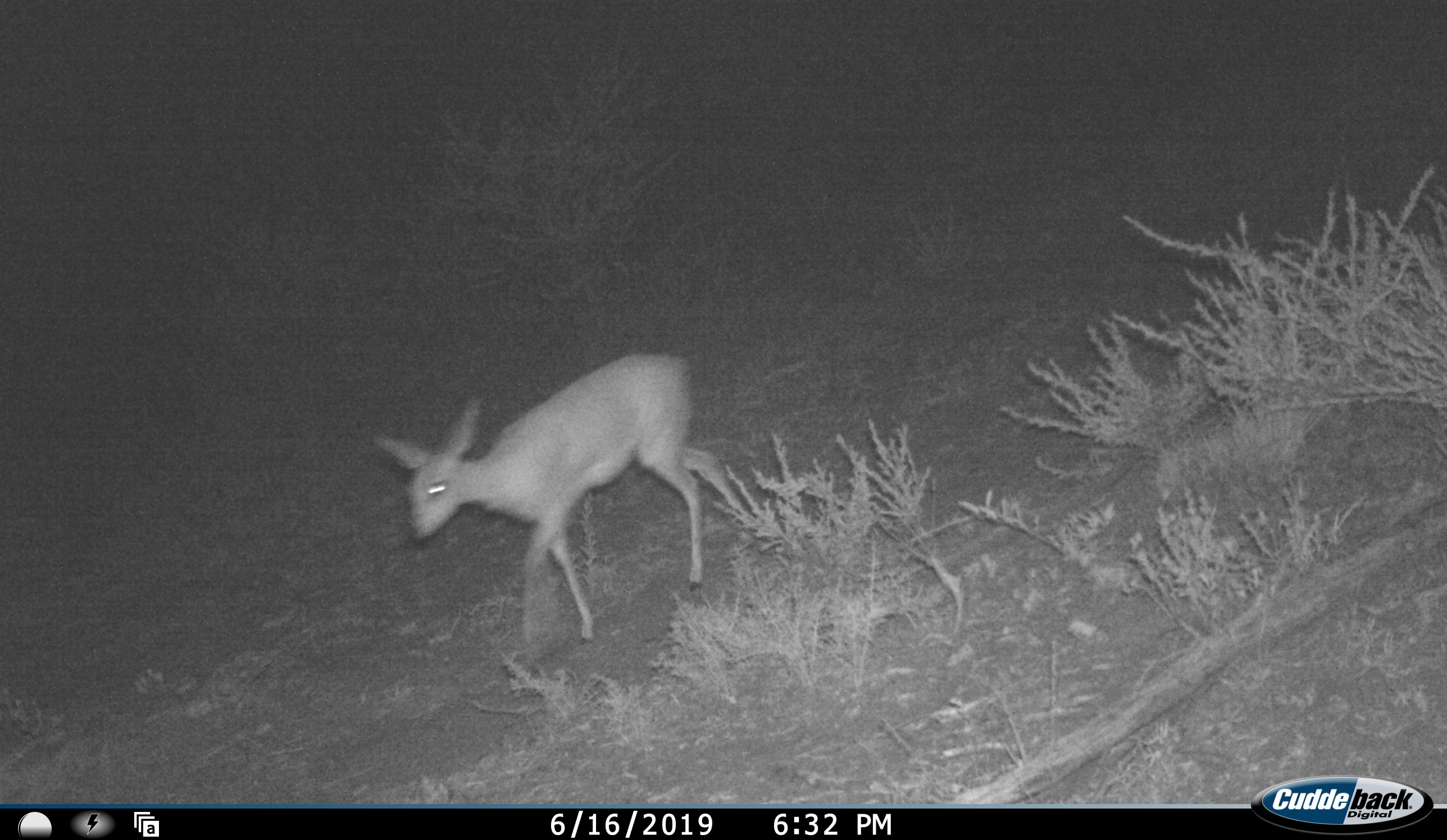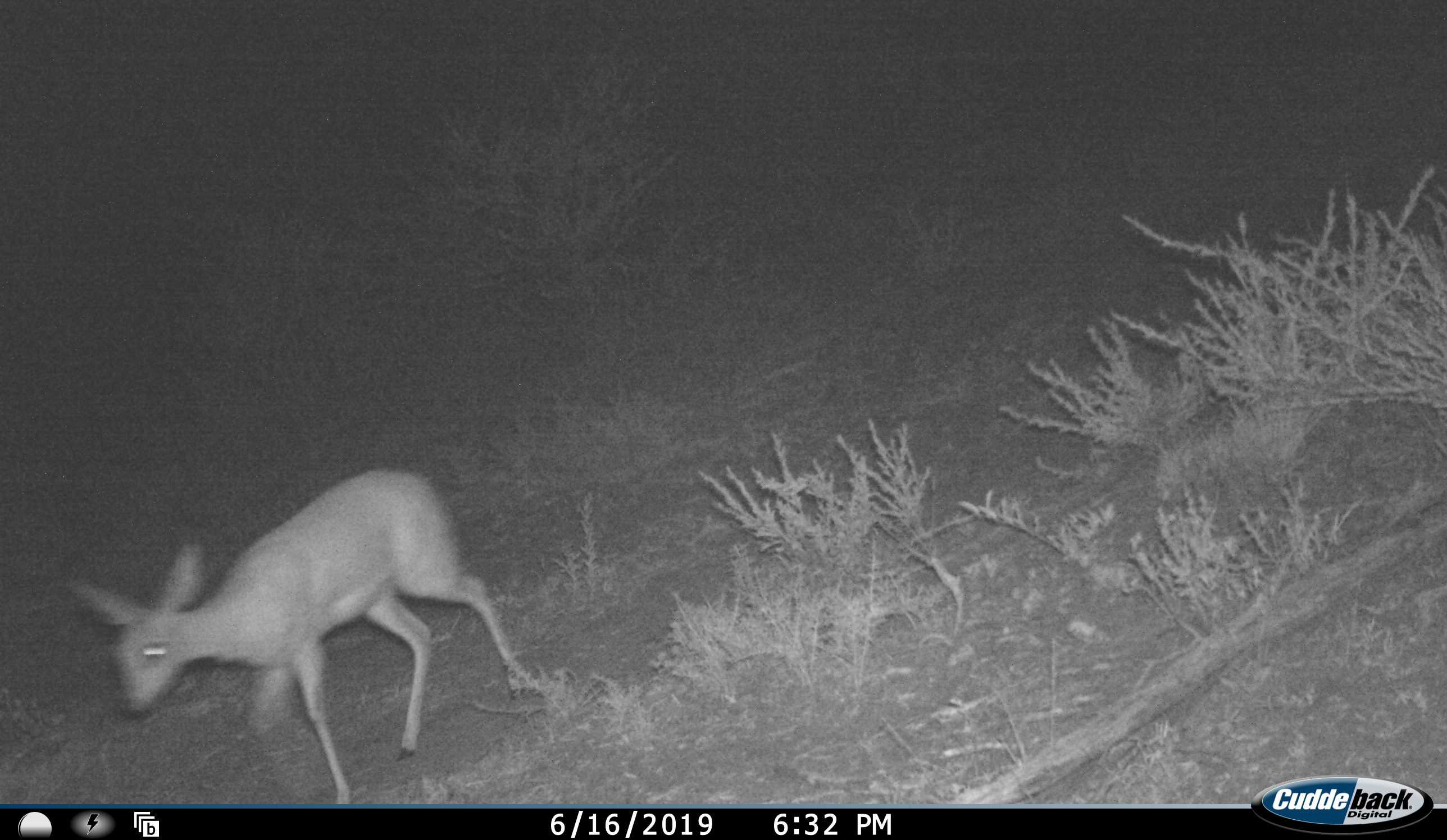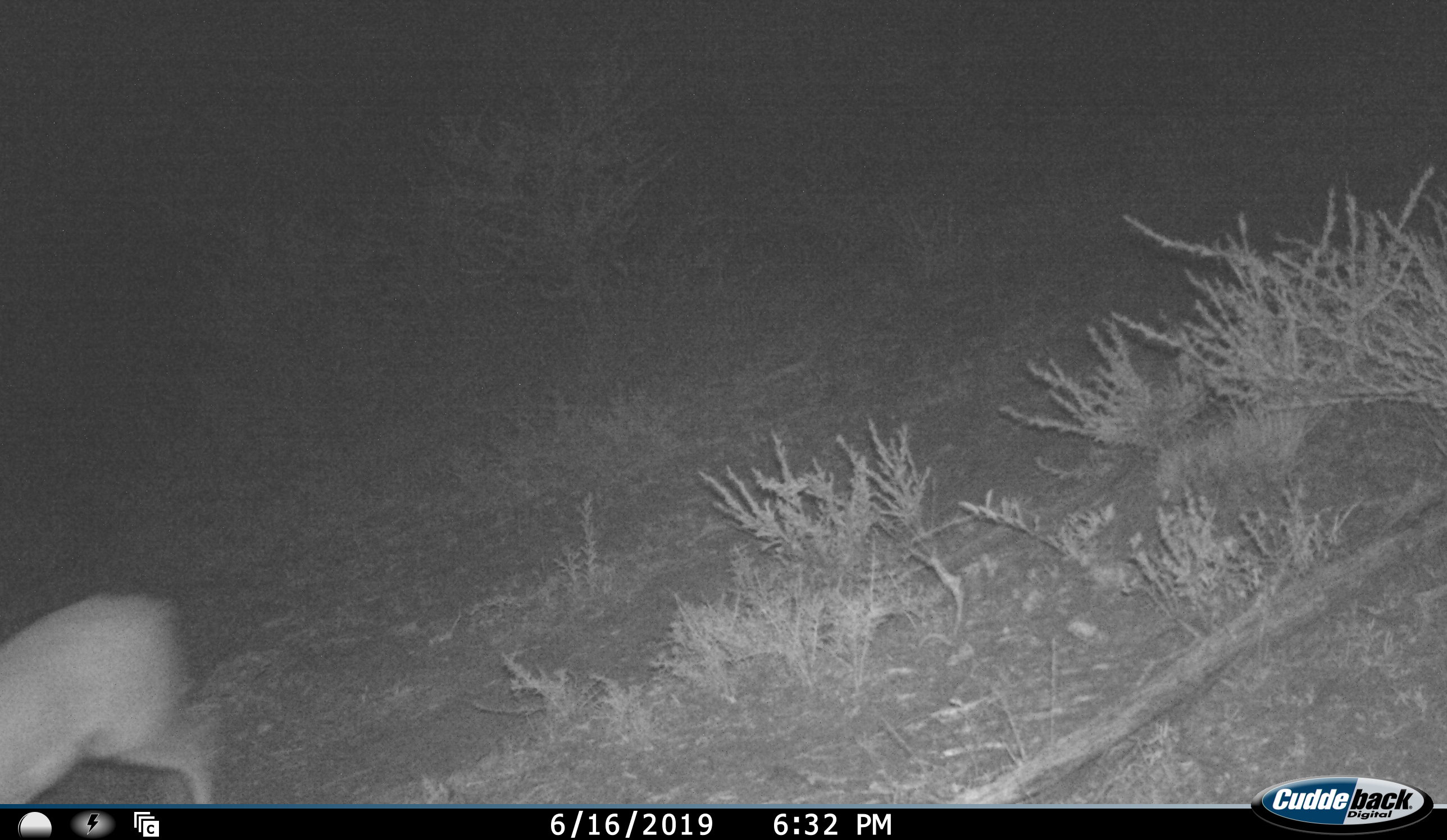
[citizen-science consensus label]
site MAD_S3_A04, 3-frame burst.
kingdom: Animalia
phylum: Chordata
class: Mammalia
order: Artiodactyla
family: Bovidae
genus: Redunca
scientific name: Redunca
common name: reedbuck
Reedbuck (Redunca), count 1. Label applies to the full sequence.